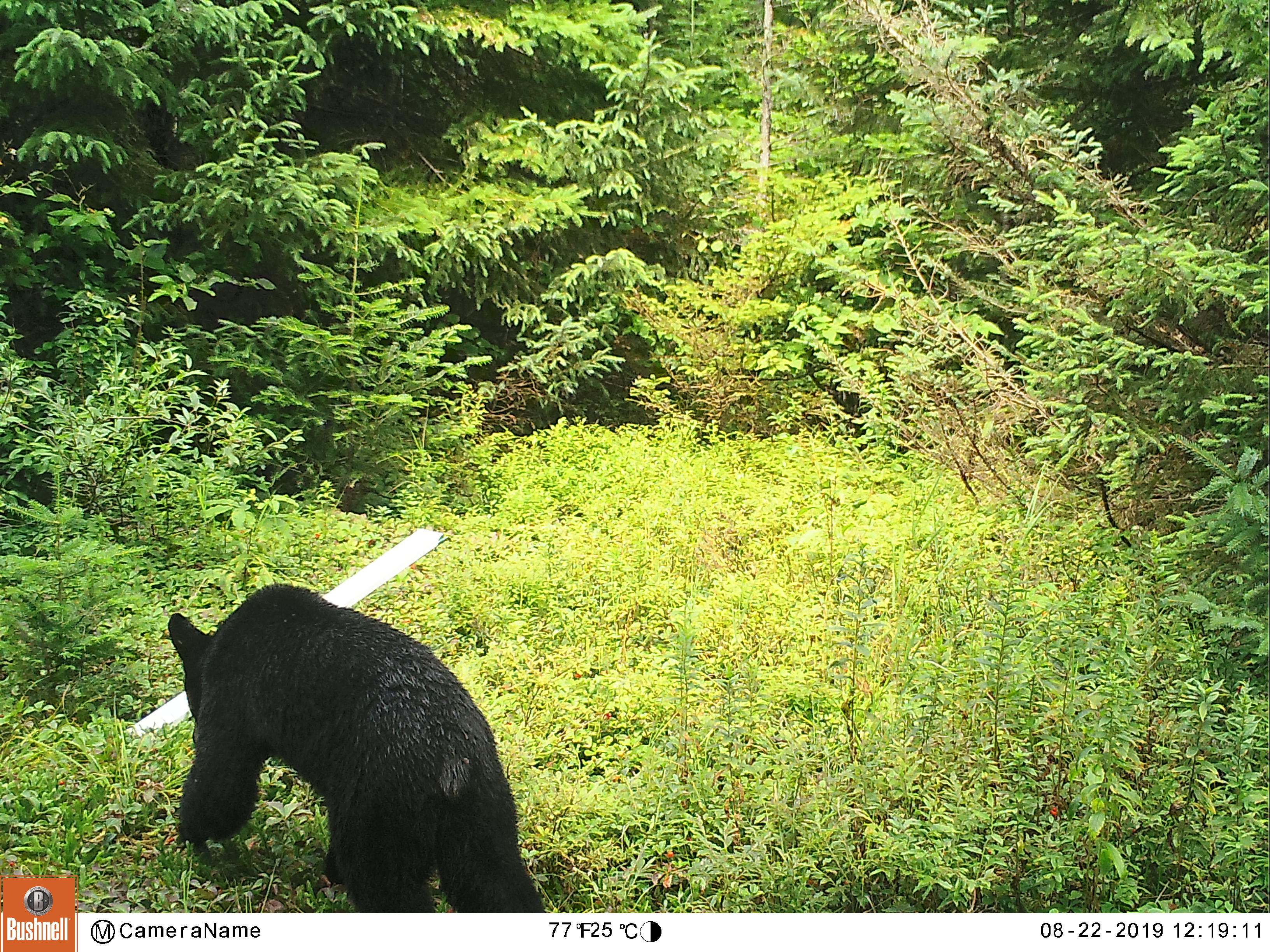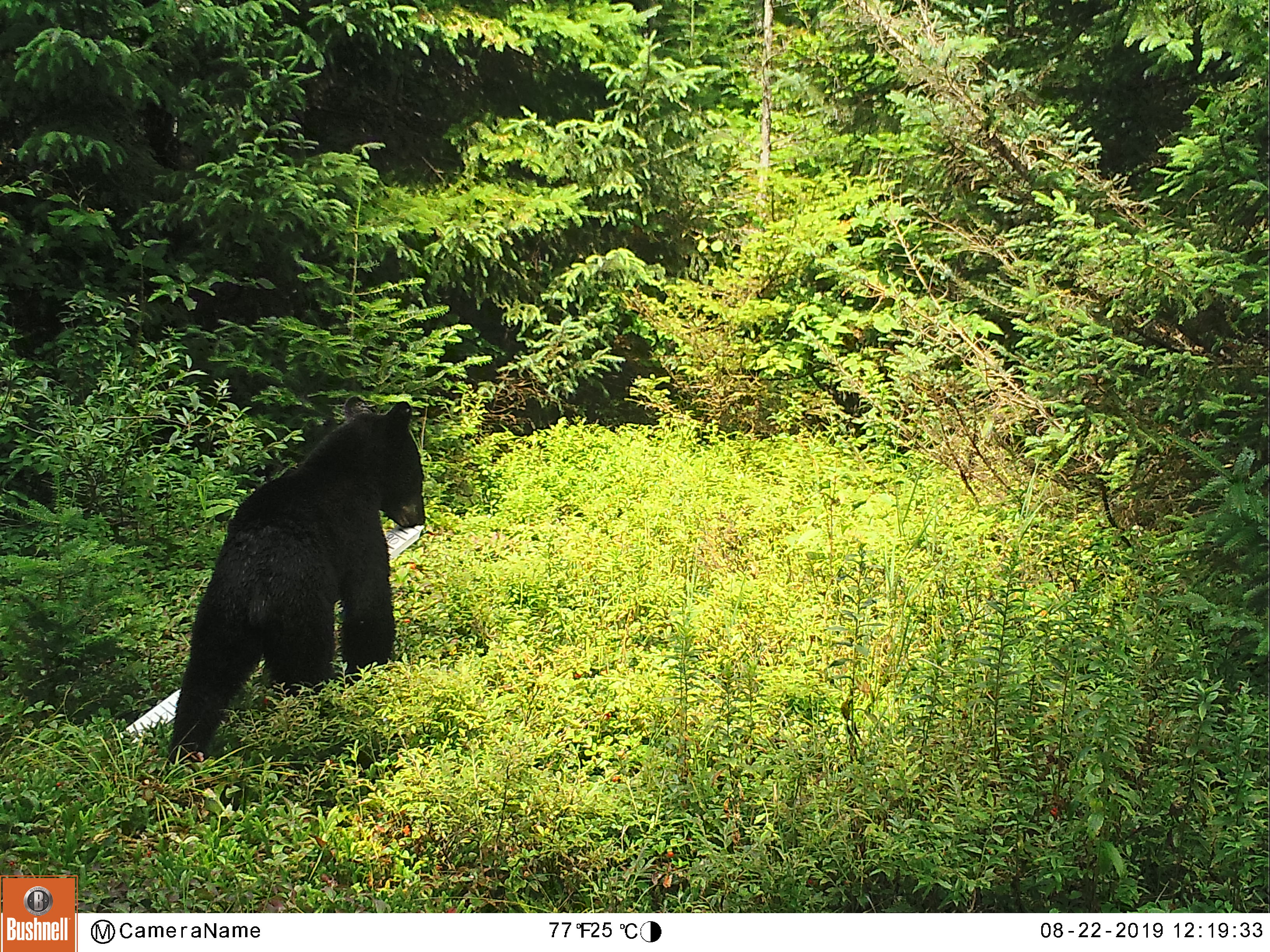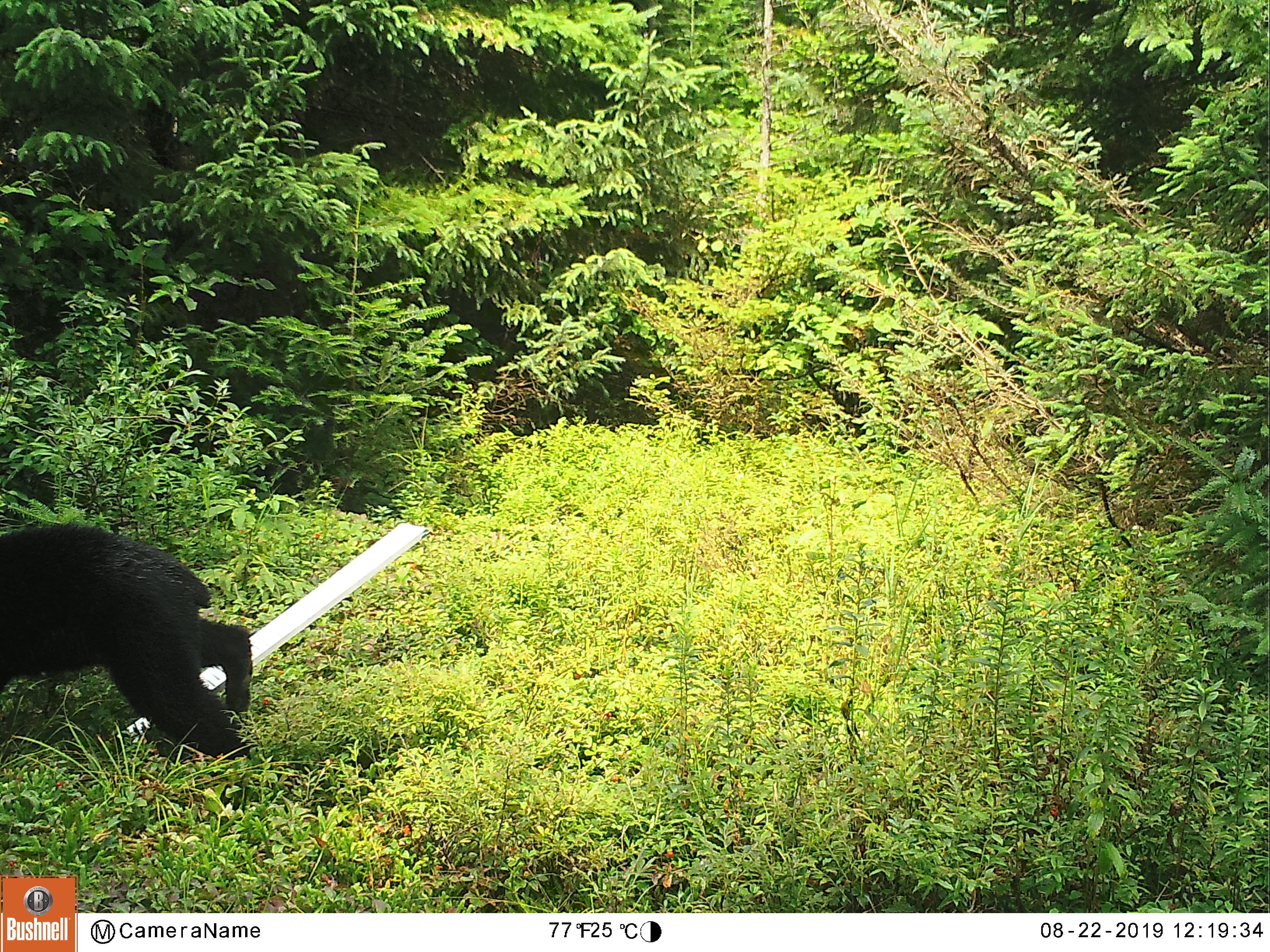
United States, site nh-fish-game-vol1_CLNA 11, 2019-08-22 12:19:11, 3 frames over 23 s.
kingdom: Animalia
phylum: Chordata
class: Mammalia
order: Carnivora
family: Ursidae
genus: Ursus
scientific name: Ursus americanus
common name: black bear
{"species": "black bear (Ursus americanus)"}